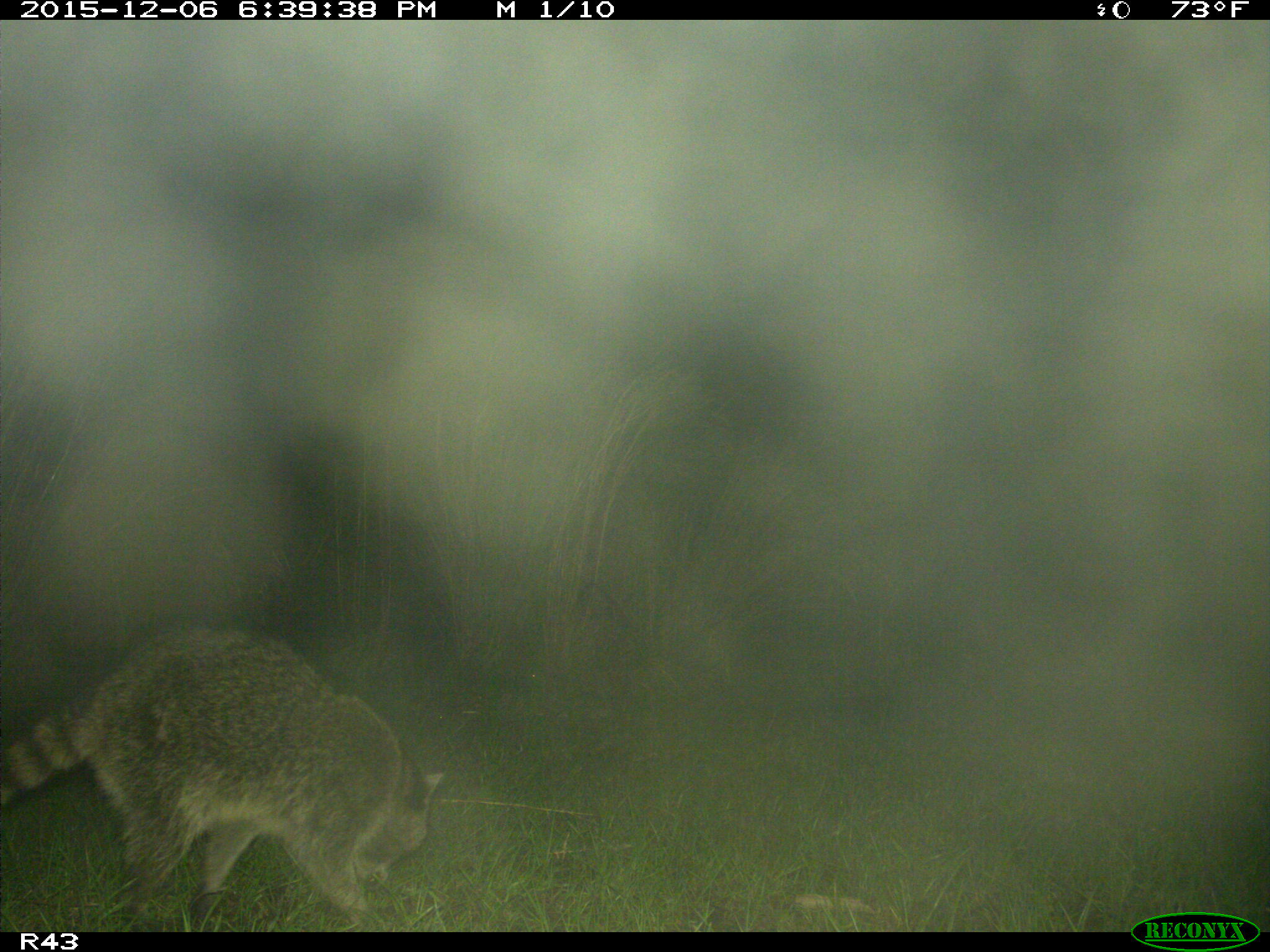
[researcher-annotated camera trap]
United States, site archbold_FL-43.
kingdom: Animalia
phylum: Chordata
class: Mammalia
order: Carnivora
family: Procyonidae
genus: Procyon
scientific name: Procyon lotor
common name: common raccoon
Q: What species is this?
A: Procyon lotor (common raccoon).